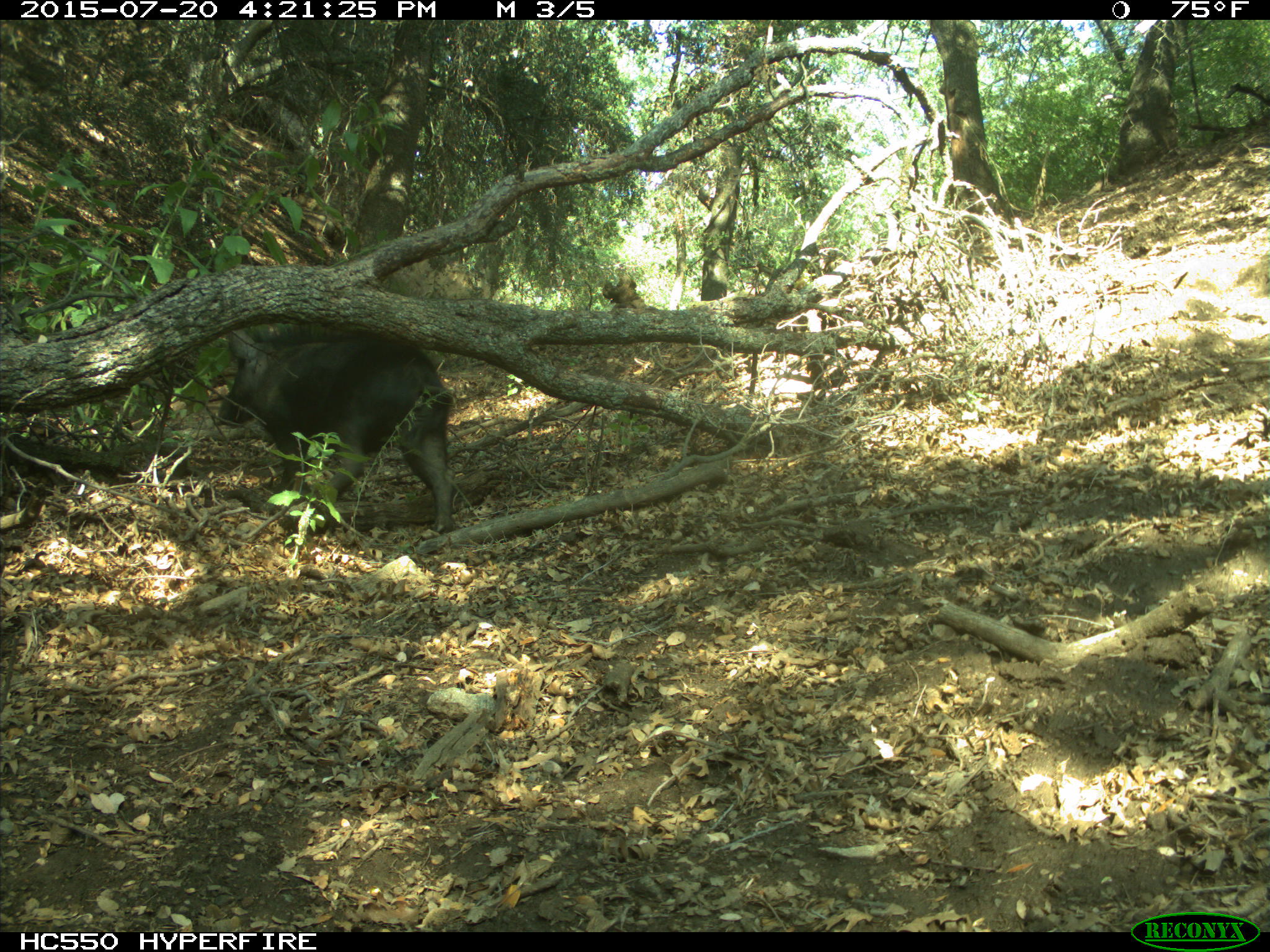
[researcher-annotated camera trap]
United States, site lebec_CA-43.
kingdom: Animalia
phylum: Chordata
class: Mammalia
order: Artiodactyla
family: Suidae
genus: Sus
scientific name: Sus scrofa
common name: wild boar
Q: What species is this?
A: Sus scrofa (wild boar).